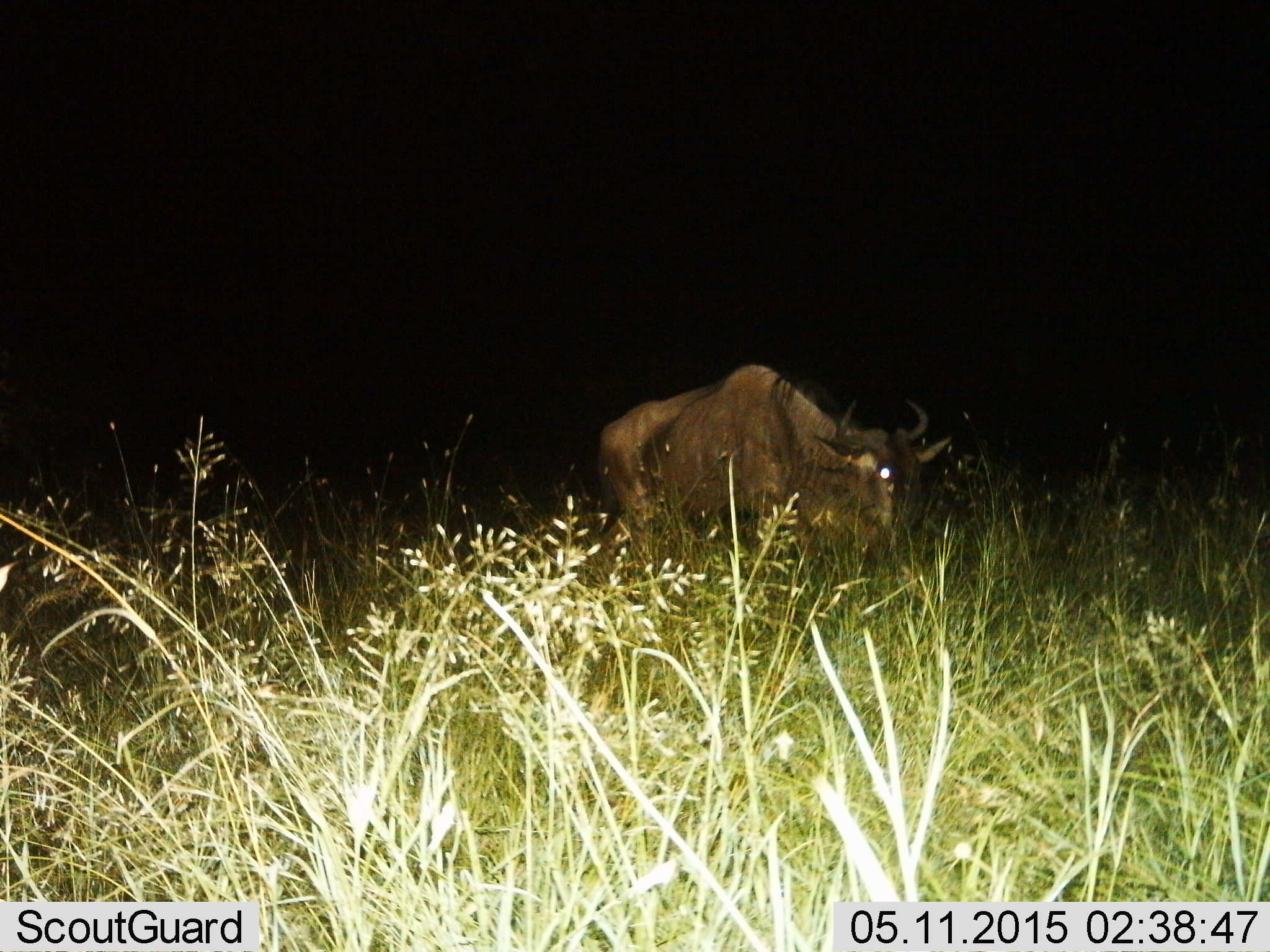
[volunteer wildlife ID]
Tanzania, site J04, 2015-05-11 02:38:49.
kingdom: Animalia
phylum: Chordata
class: Mammalia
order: Artiodactyla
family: Bovidae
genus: Connochaetes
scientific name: Connochaetes taurinus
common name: blue wildebeest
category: wildebeest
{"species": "wildebeest (blue wildebeest) (Connochaetes taurinus)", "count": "1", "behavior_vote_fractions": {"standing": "40%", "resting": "0%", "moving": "50%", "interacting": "0%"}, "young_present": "0%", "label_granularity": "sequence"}